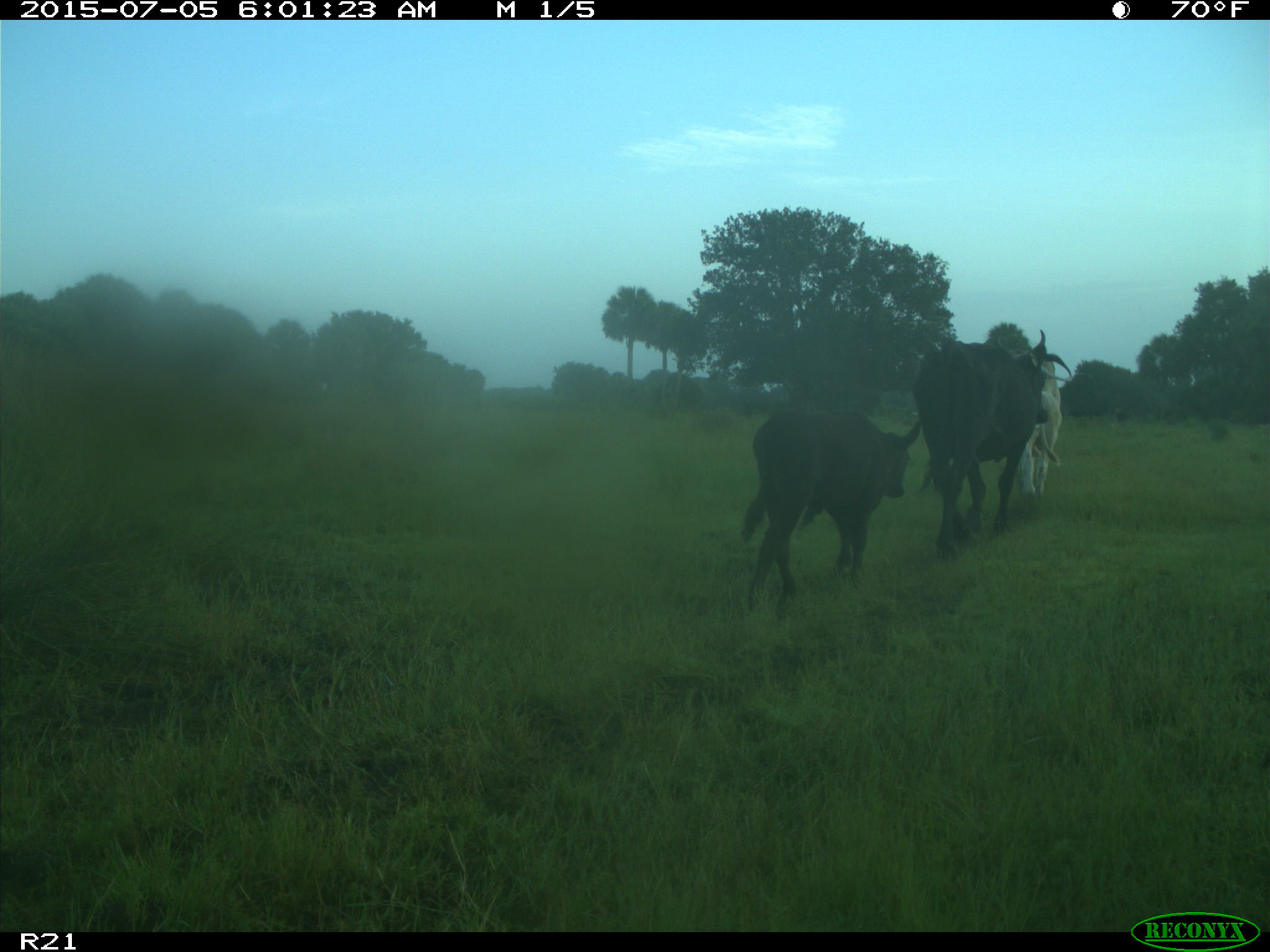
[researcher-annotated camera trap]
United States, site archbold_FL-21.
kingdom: Animalia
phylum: Chordata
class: Mammalia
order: Artiodactyla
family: Bovidae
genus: Bos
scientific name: Bos taurus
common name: domestic cow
Bos taurus (domestic cow).